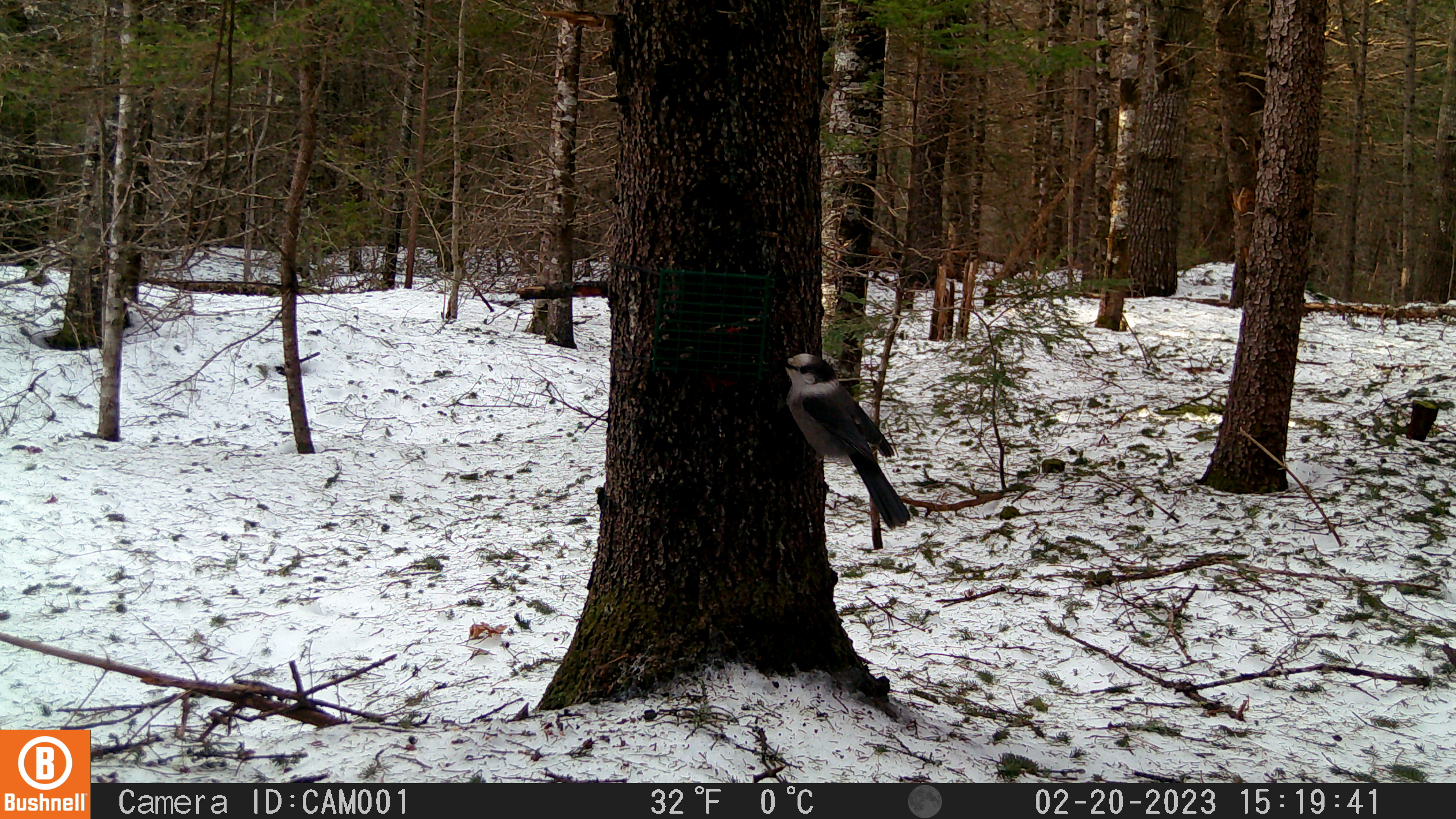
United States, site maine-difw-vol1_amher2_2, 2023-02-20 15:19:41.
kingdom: Animalia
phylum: Chordata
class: Aves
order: Passeriformes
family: Corvidae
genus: Perisoreus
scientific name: Perisoreus canadensis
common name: canada jay